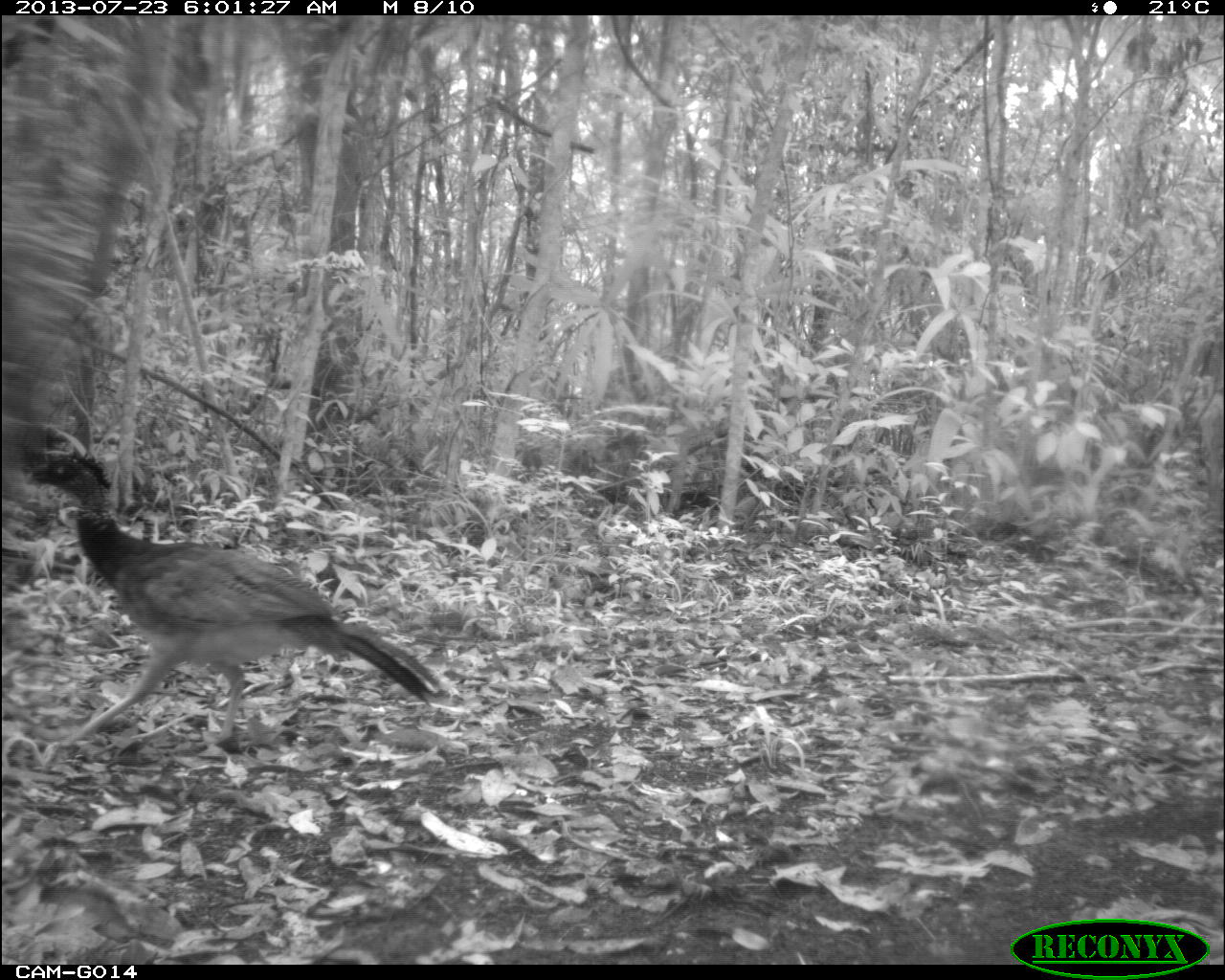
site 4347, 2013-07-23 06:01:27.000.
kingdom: Animalia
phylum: Chordata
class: Aves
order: Galliformes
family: Cracidae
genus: Crax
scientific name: Crax rubra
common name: great curassow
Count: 1.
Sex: female.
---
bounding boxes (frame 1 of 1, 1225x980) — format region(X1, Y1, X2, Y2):
crax rubra: region(21, 444, 449, 748)